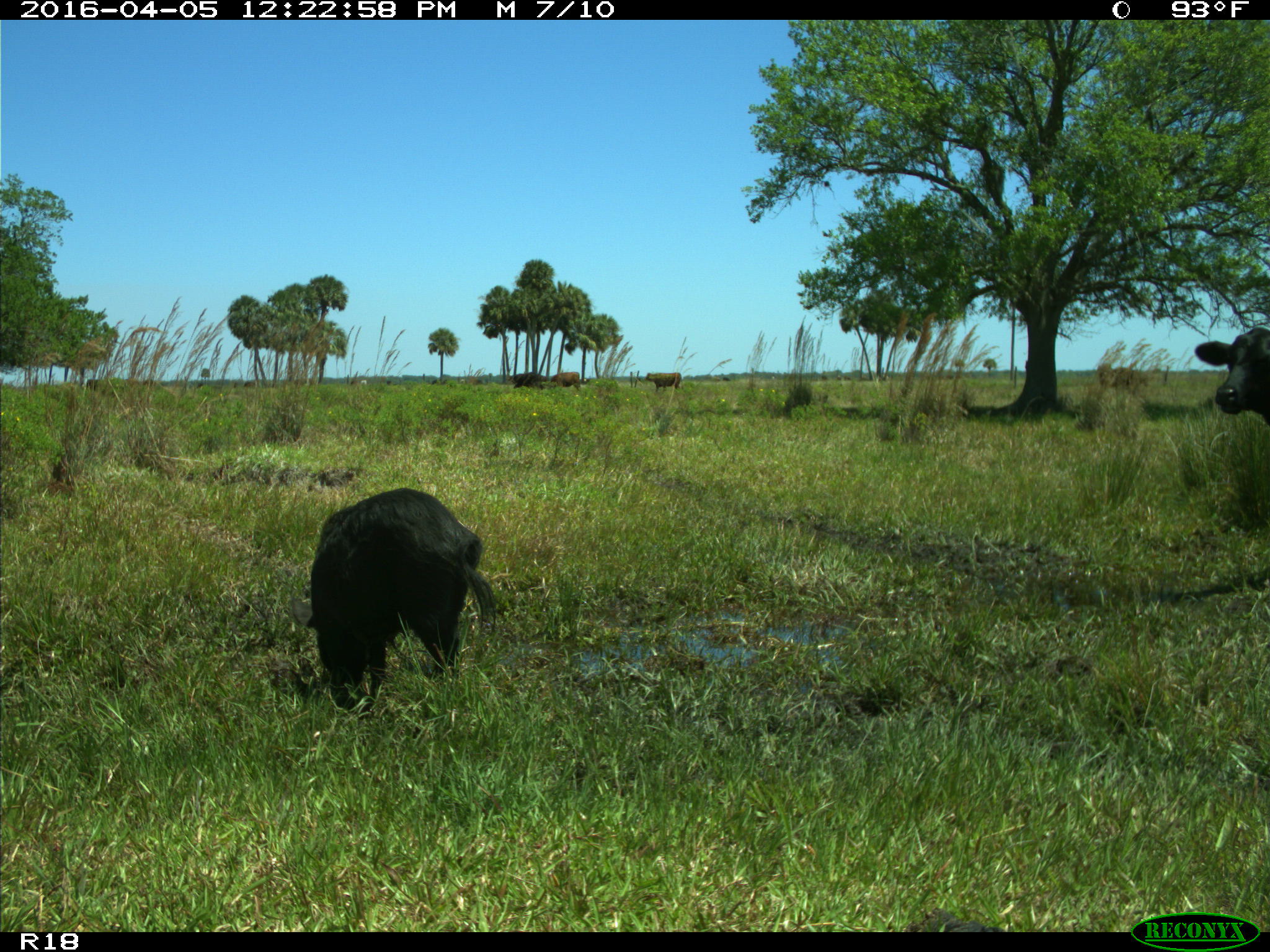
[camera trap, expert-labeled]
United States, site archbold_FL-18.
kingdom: Animalia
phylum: Chordata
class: Mammalia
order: Artiodactyla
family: Suidae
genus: Sus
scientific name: Sus scrofa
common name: wild boar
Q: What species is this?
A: Sus scrofa (wild boar).